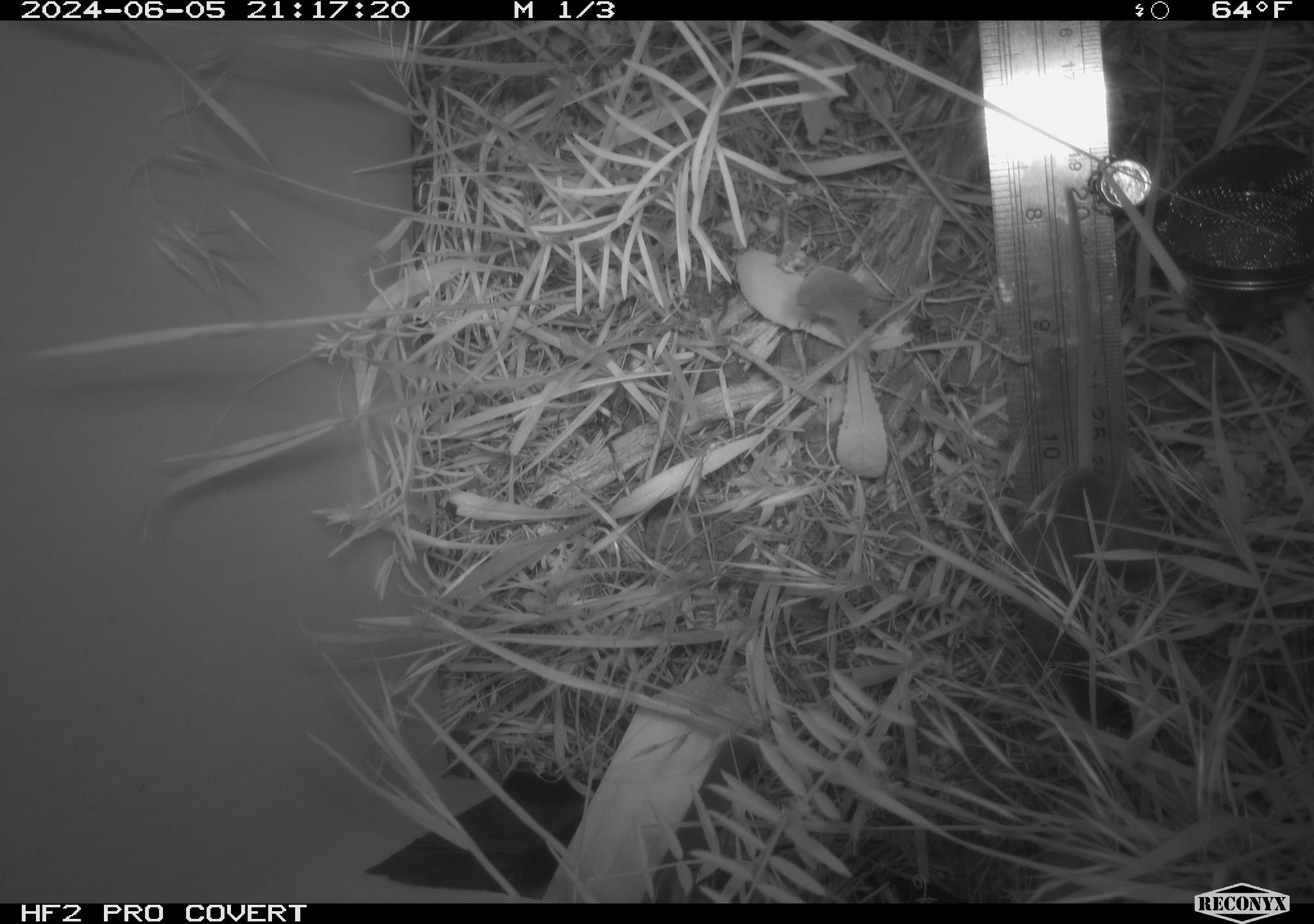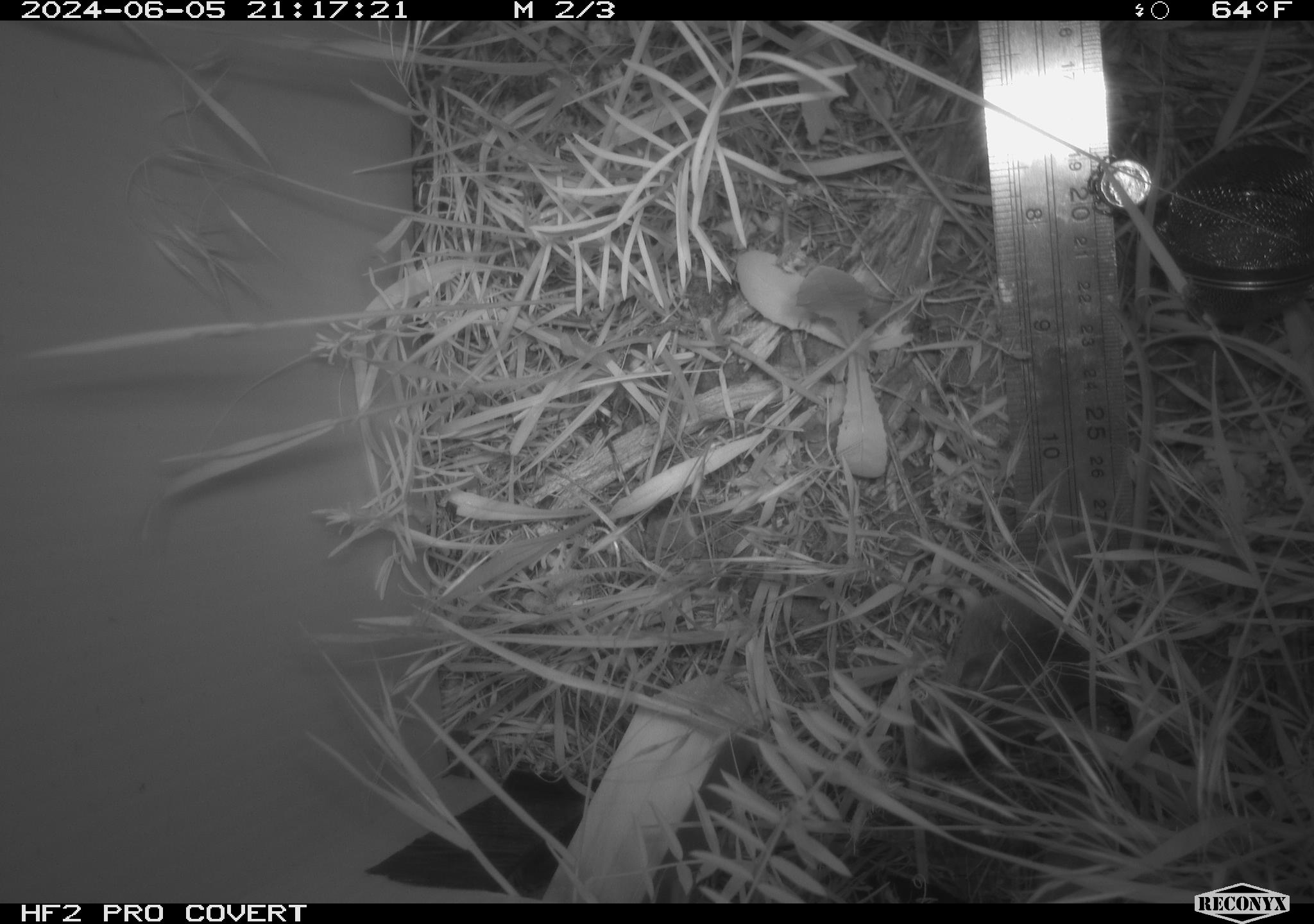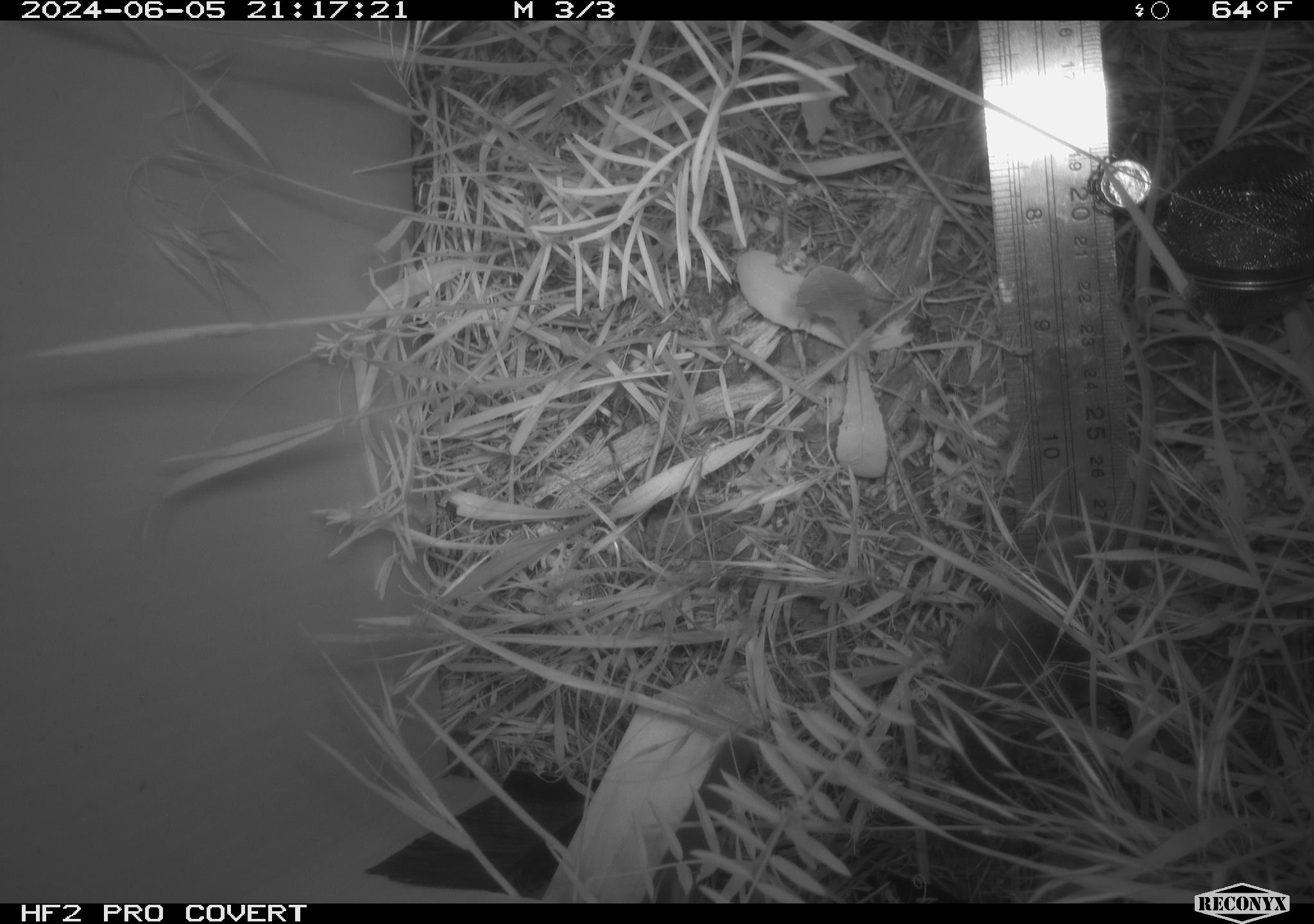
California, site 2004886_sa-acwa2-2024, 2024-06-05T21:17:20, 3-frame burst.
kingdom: Animalia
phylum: Chordata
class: Mammalia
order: Rodentia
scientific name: Rodentia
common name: rodent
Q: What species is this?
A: Rodent (Rodentia).